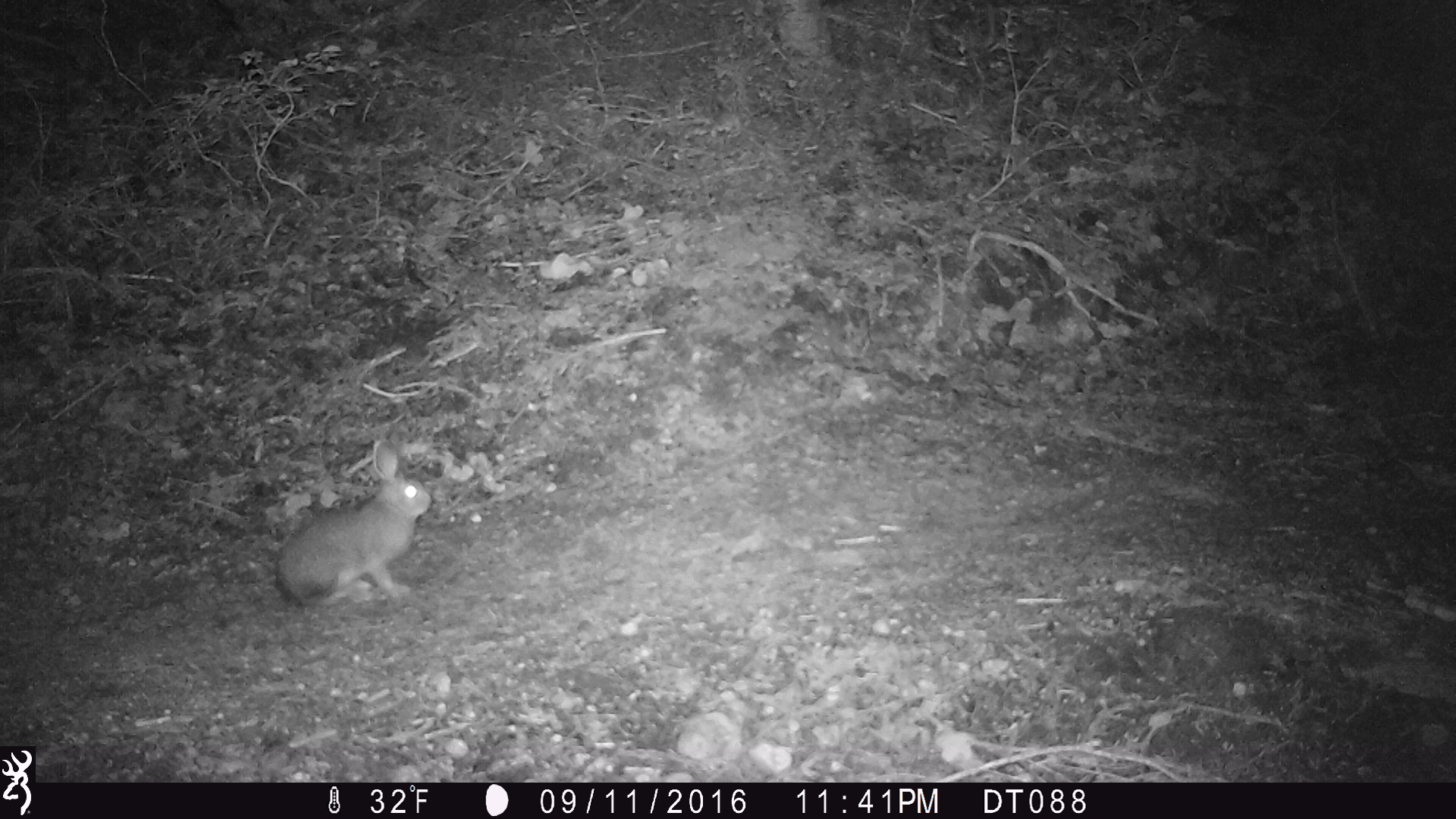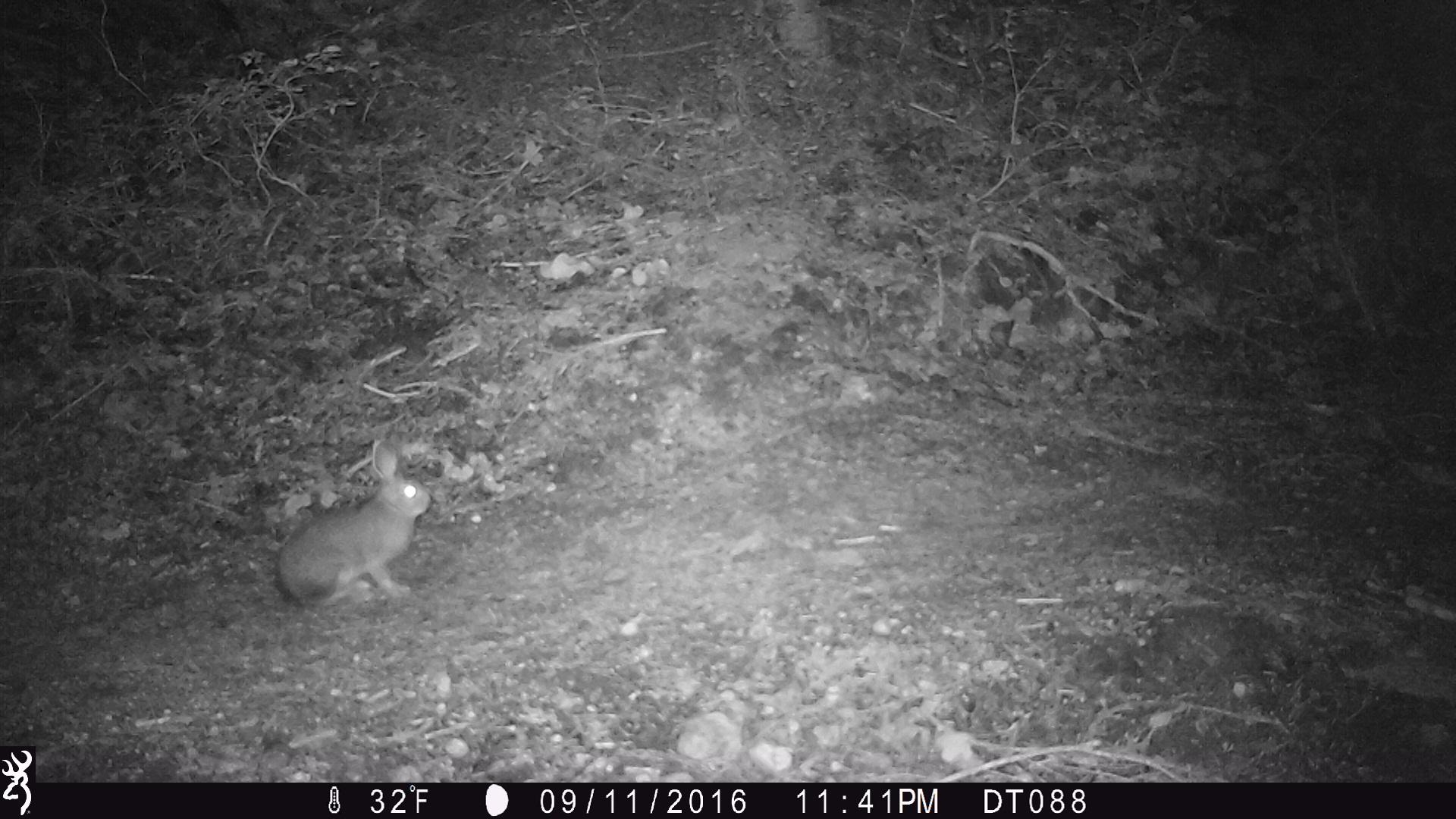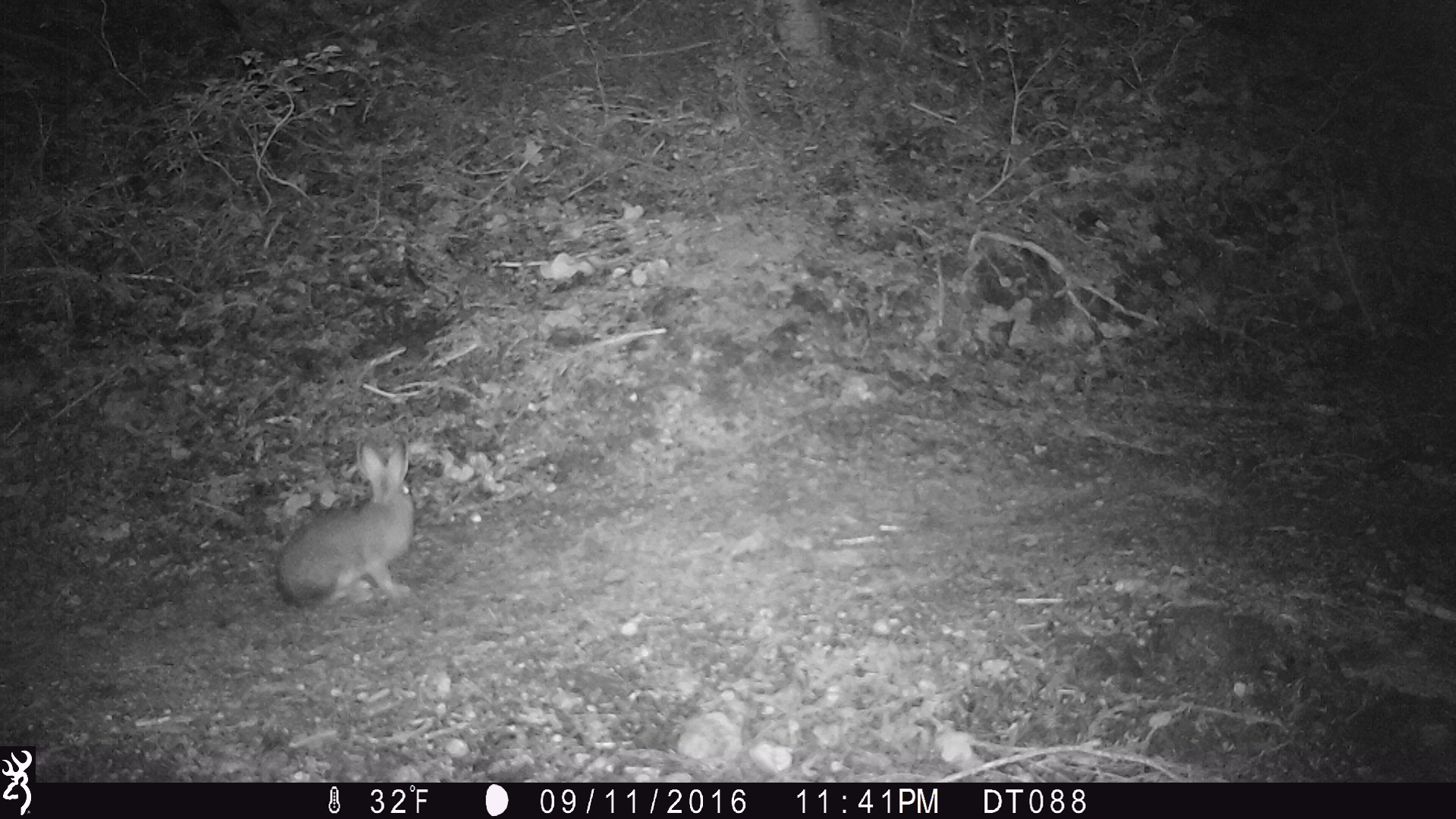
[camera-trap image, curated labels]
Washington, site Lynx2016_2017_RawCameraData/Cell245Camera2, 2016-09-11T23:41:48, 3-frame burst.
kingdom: Animalia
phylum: Chordata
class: Mammalia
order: Lagomorpha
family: Leporidae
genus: Lepus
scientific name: Lepus americanus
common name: snowshoe hare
Lepus americanus (snowshoe hare). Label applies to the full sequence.